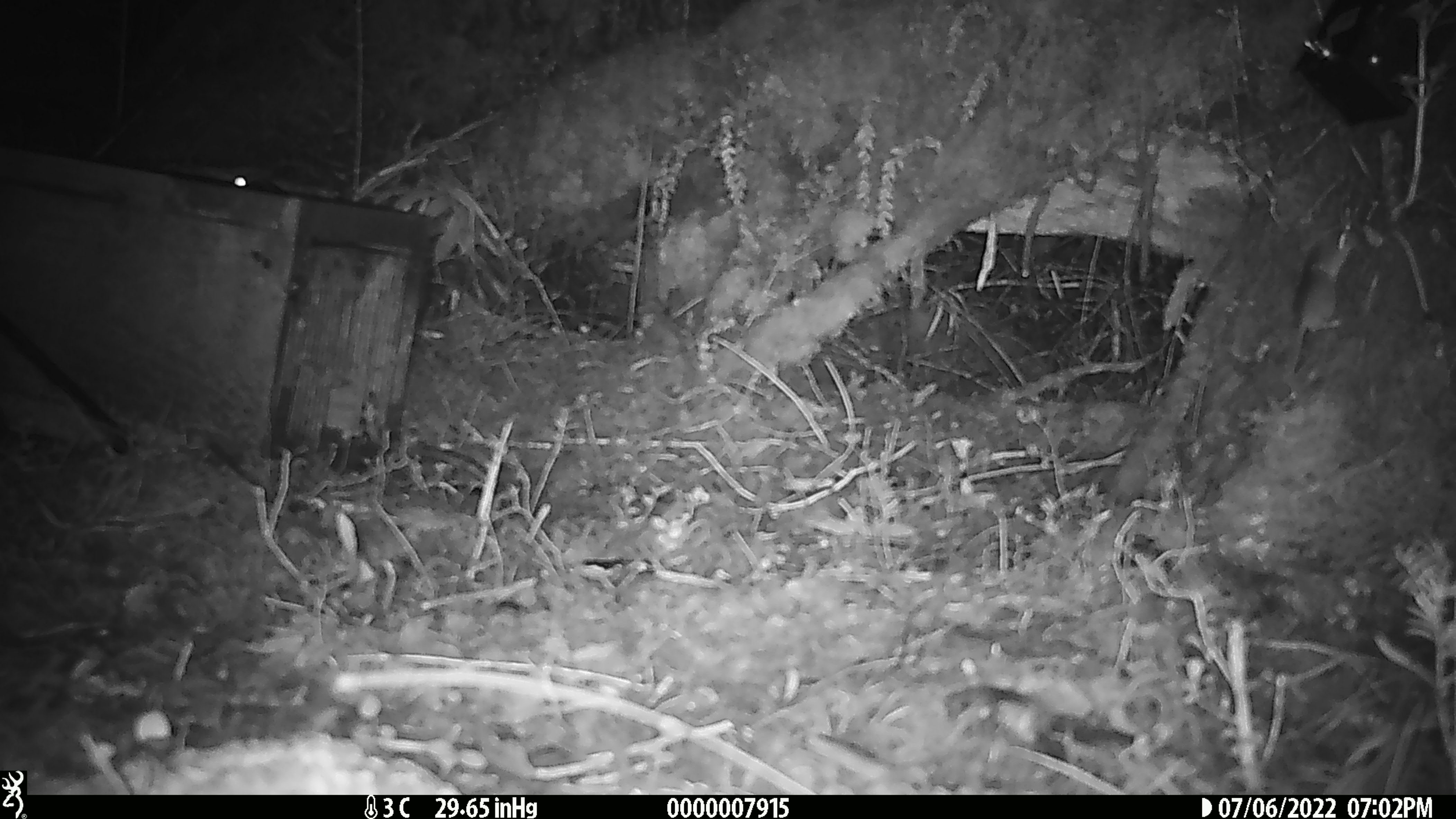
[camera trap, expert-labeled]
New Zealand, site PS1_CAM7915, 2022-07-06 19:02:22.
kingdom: Animalia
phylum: Chordata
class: Mammalia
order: Rodentia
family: Muridae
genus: Mus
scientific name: Mus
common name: mouse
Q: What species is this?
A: Mouse (Mus).